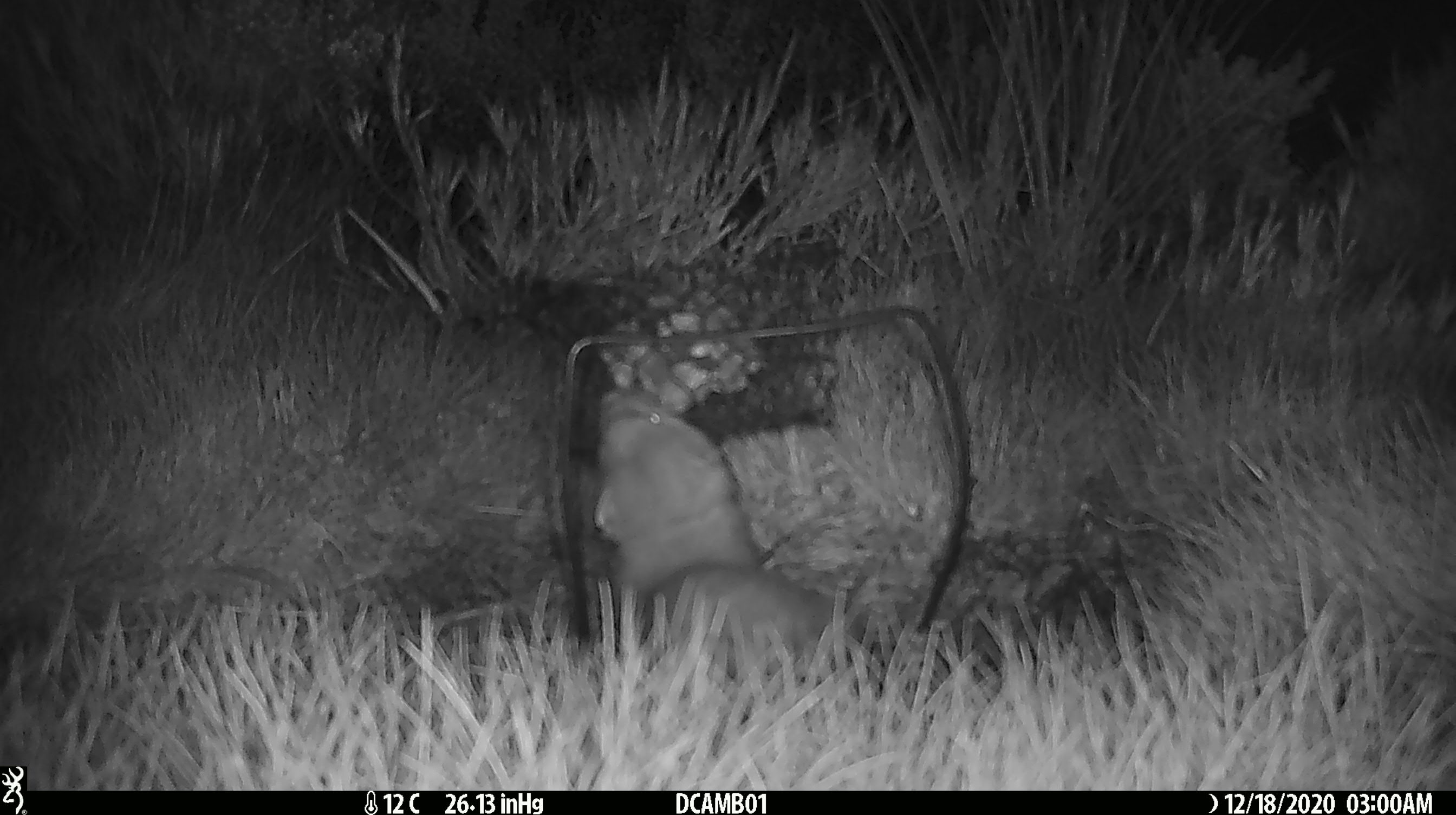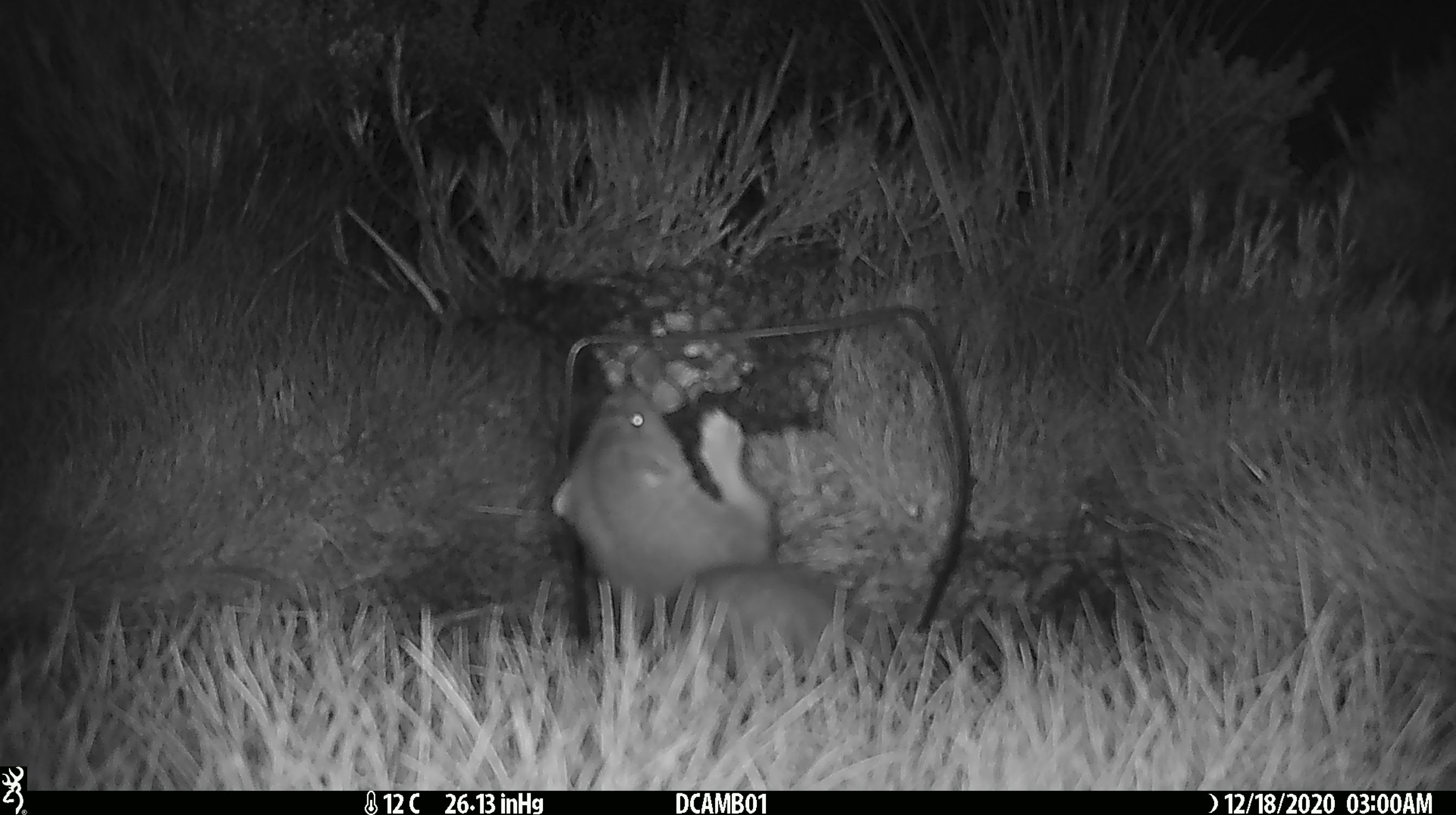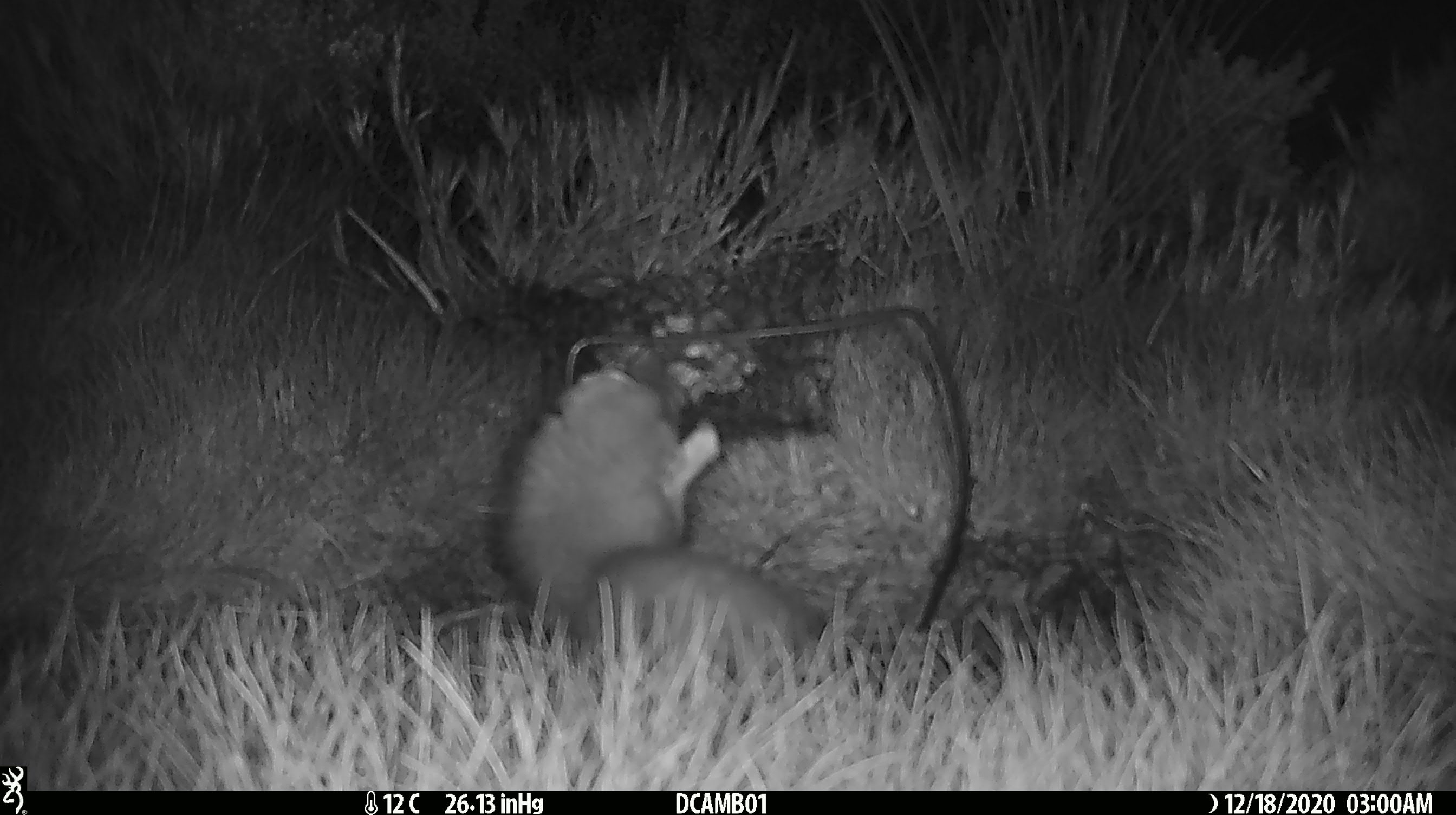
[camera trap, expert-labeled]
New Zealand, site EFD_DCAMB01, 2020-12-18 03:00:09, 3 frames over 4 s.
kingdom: Animalia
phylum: Chordata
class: Mammalia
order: Carnivora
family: Mustelidae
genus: Mustela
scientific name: Mustela erminea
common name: stoat